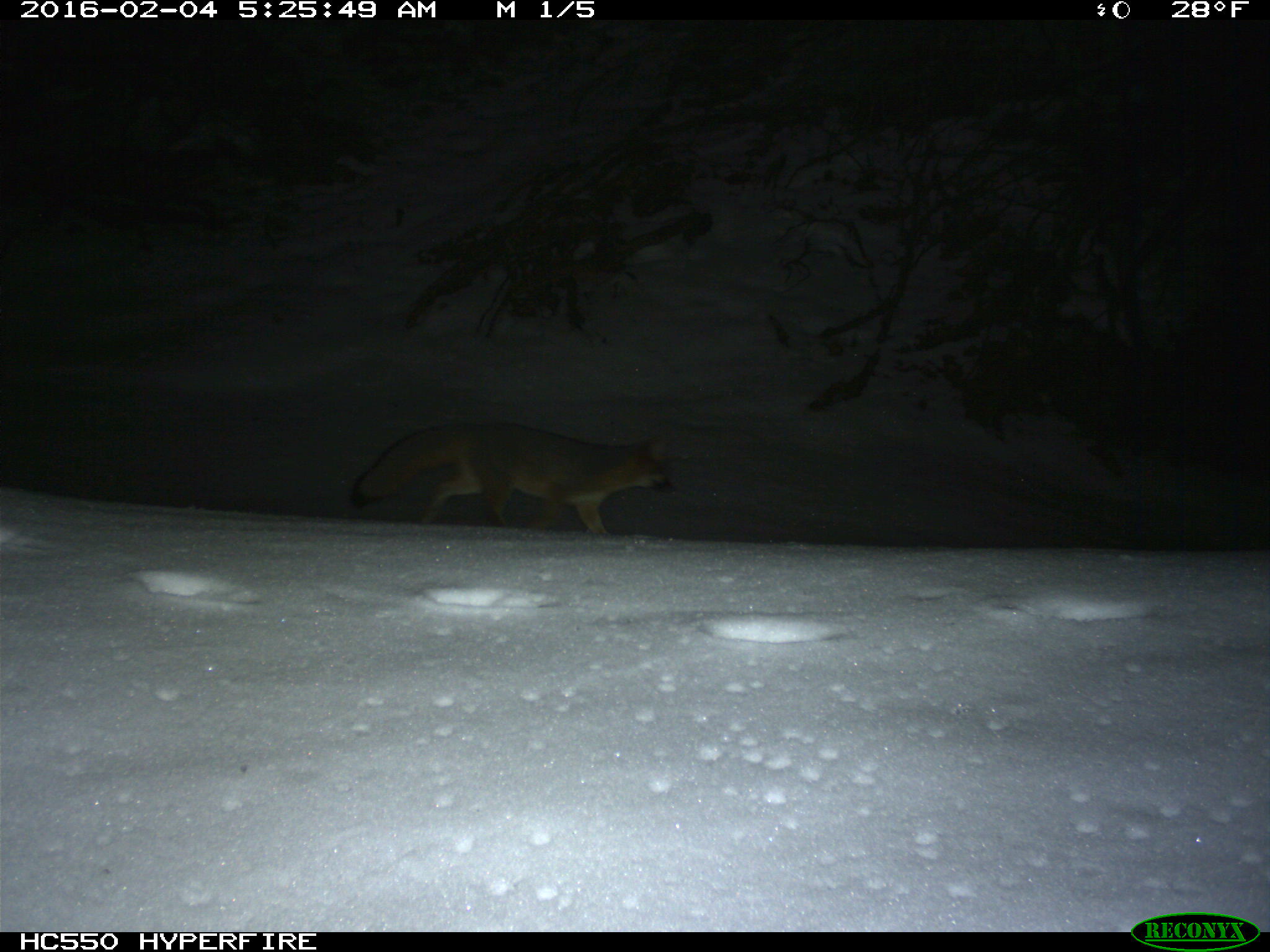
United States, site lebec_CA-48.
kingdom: Animalia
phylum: Chordata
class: Mammalia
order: Carnivora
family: Canidae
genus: Urocyon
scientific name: Urocyon cinereoargenteus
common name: gray fox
Urocyon cinereoargenteus (gray fox).